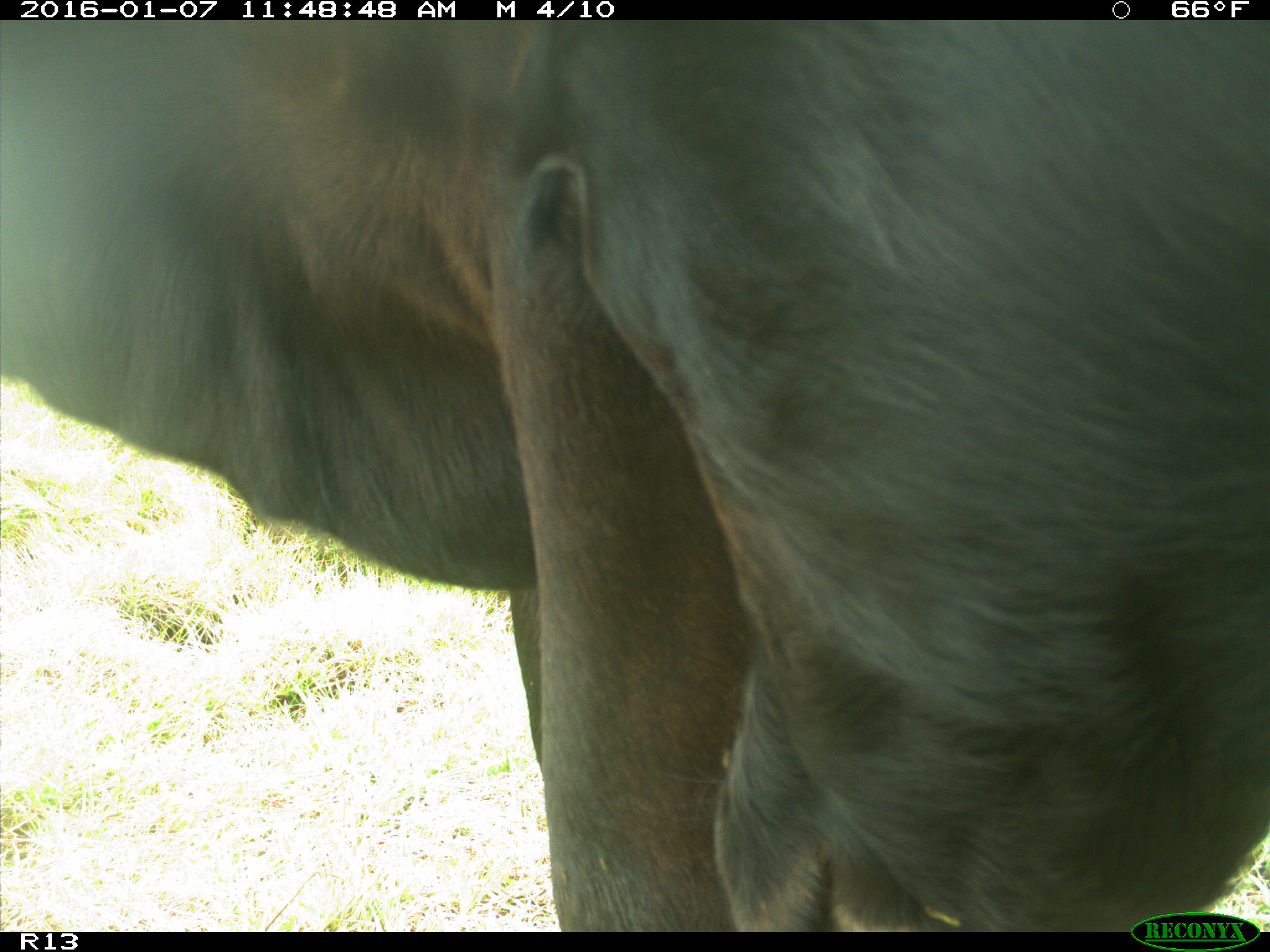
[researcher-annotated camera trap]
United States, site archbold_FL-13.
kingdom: Animalia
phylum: Chordata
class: Mammalia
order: Artiodactyla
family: Bovidae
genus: Bos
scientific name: Bos taurus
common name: domestic cow